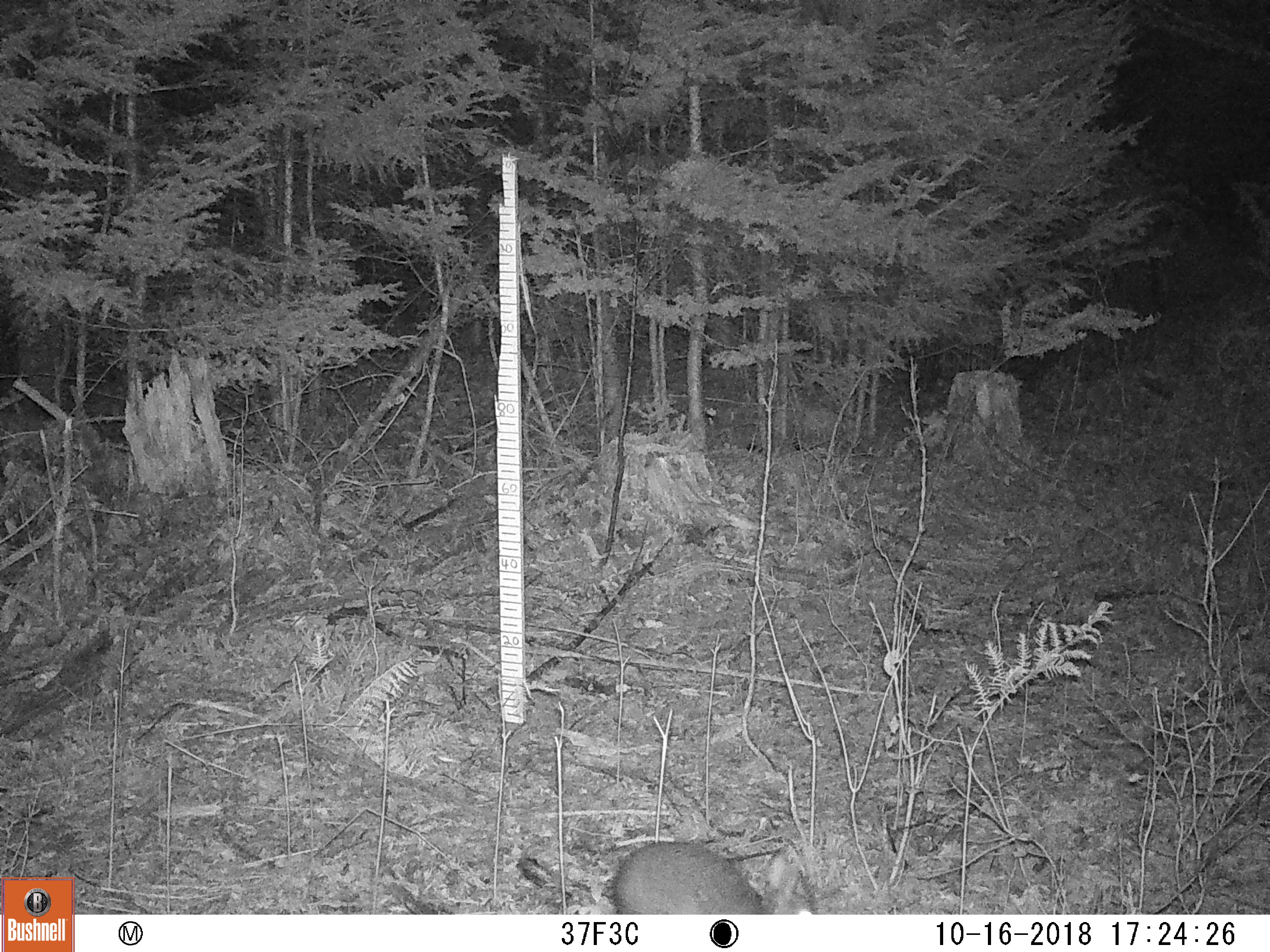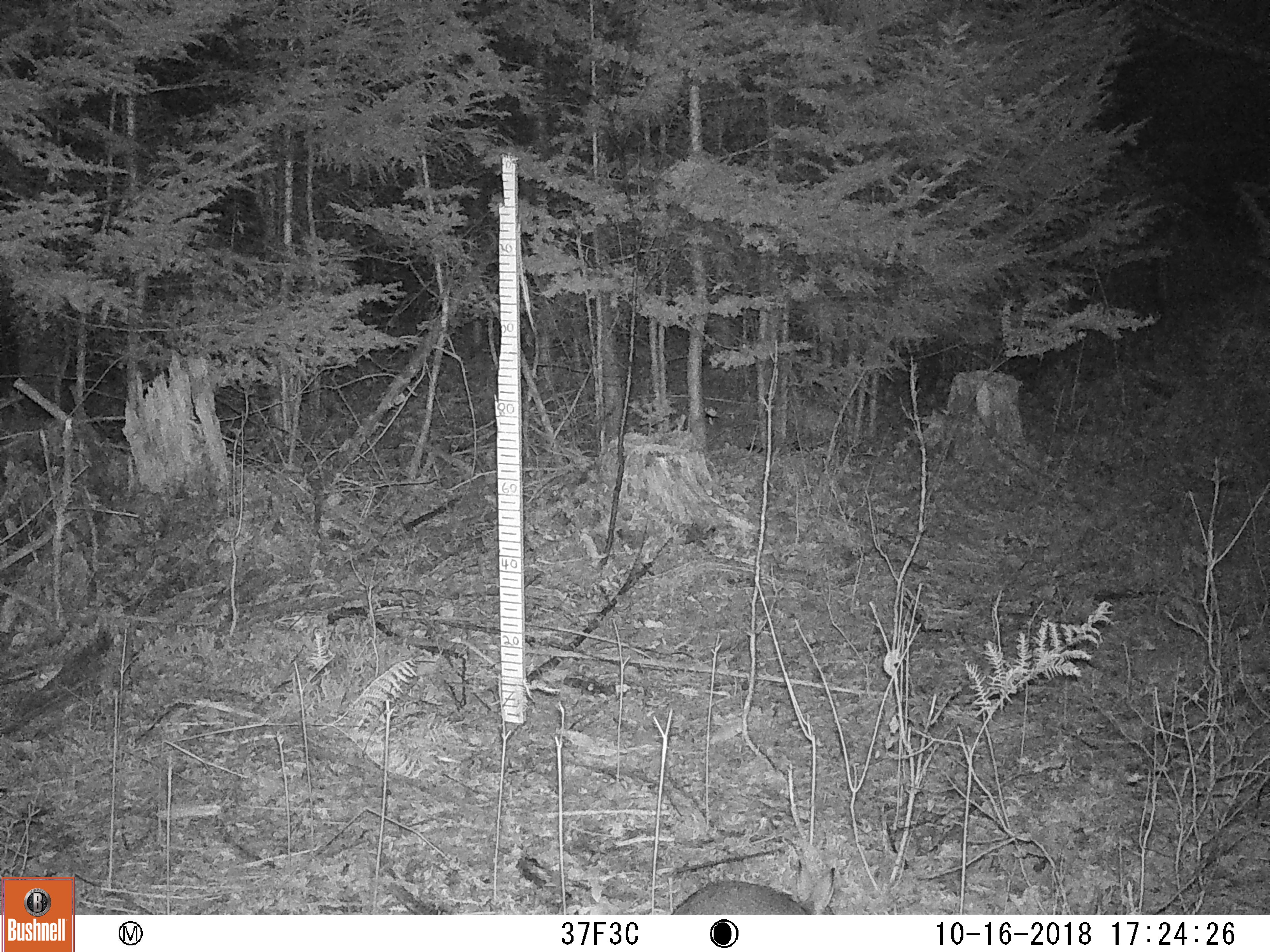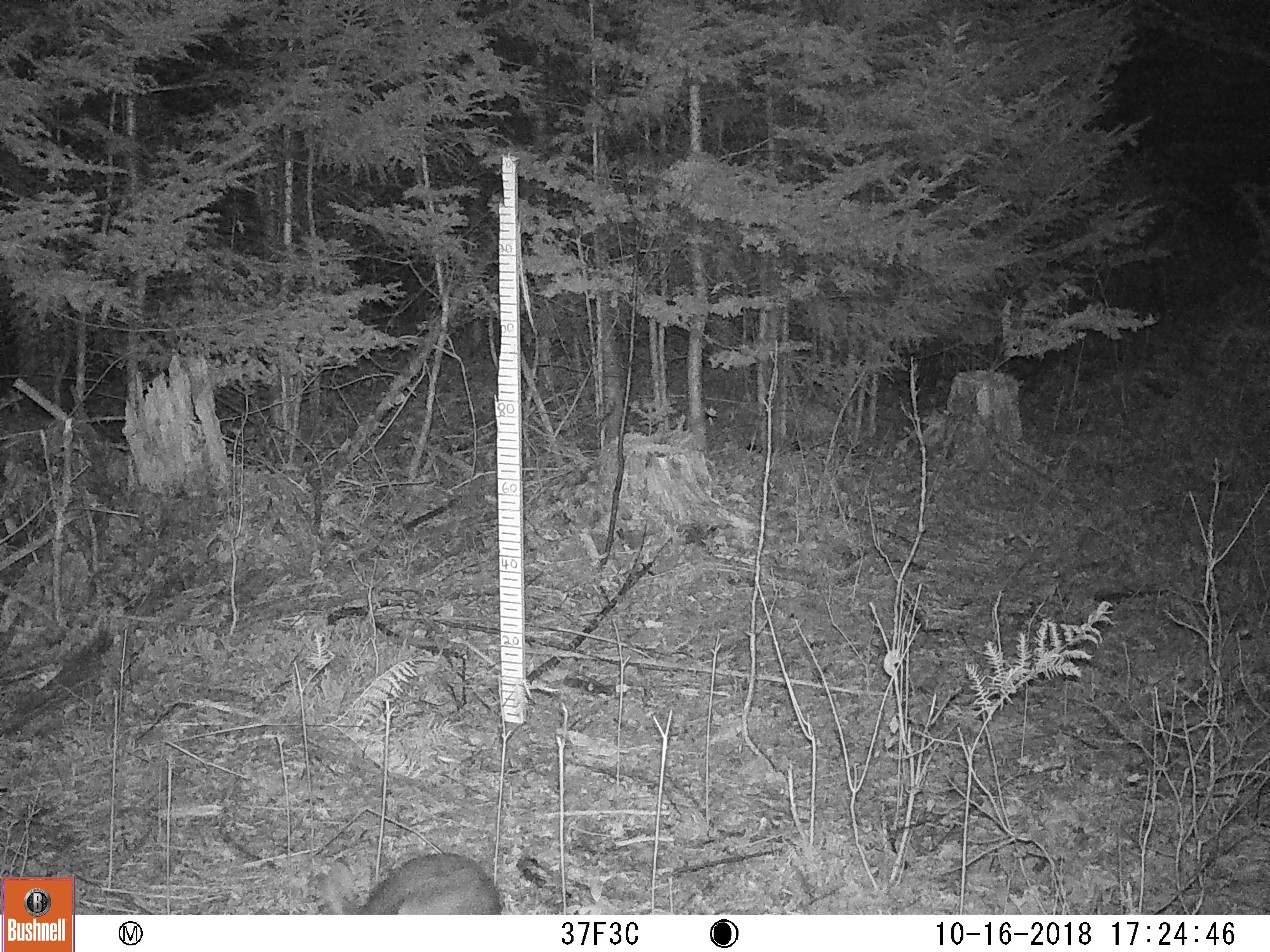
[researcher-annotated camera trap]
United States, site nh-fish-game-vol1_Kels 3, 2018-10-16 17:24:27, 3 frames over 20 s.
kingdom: Animalia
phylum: Chordata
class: Mammalia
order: Lagomorpha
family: Leporidae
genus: Lepus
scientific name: Lepus americanus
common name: snowshoe hare